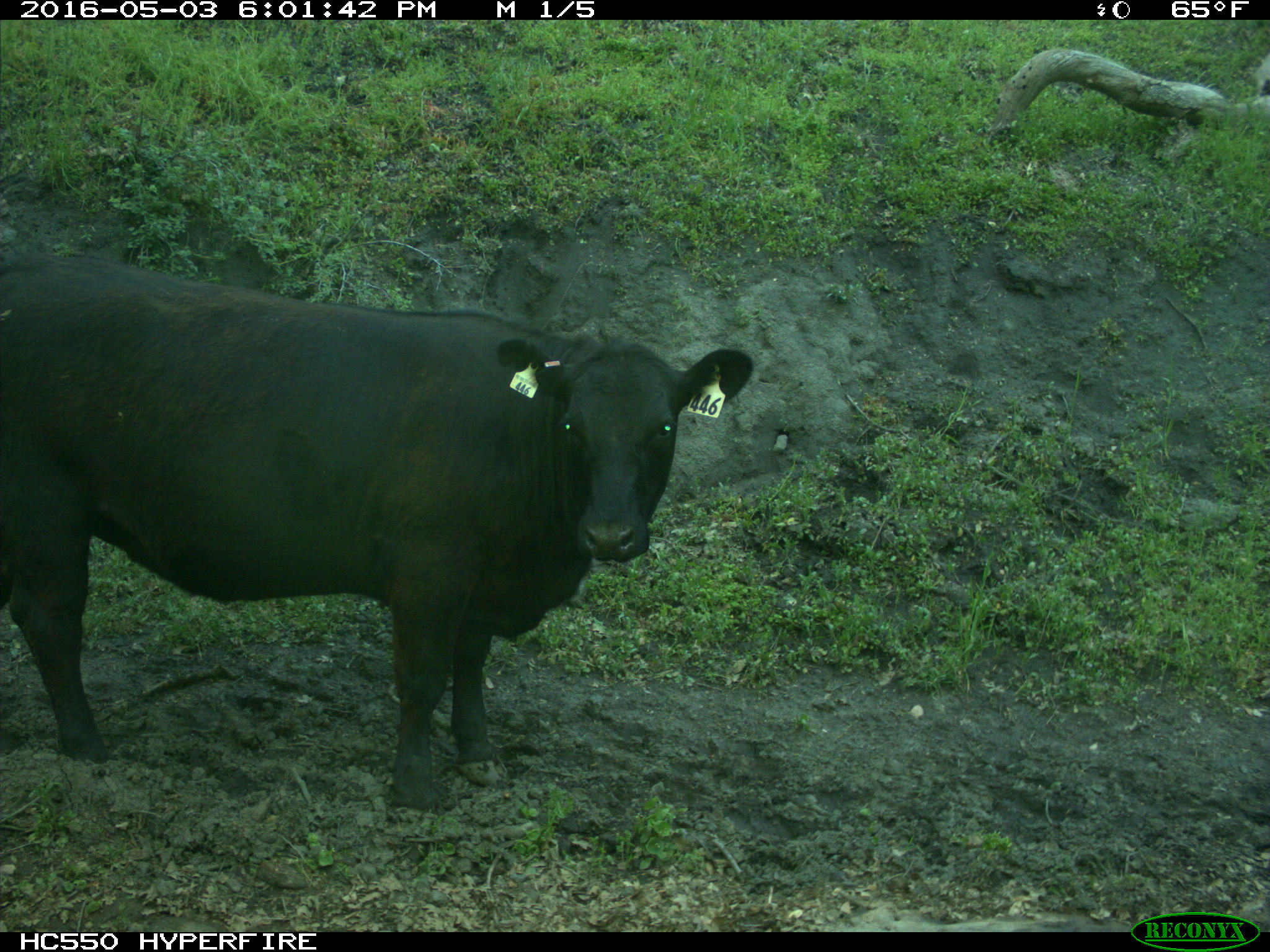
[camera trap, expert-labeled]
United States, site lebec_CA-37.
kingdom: Animalia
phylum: Chordata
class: Mammalia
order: Artiodactyla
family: Bovidae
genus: Bos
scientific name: Bos taurus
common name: domestic cow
Bos taurus (domestic cow).